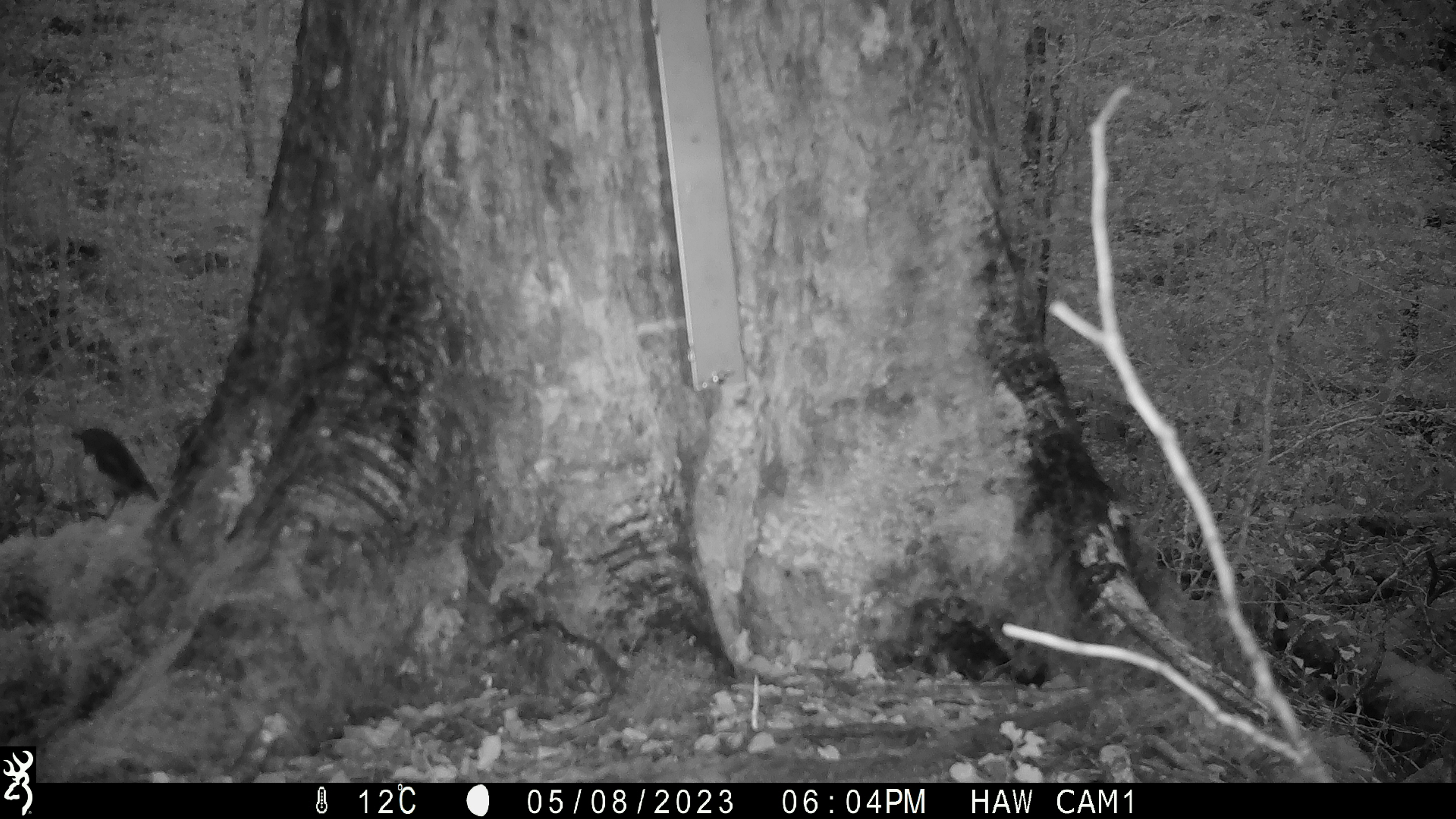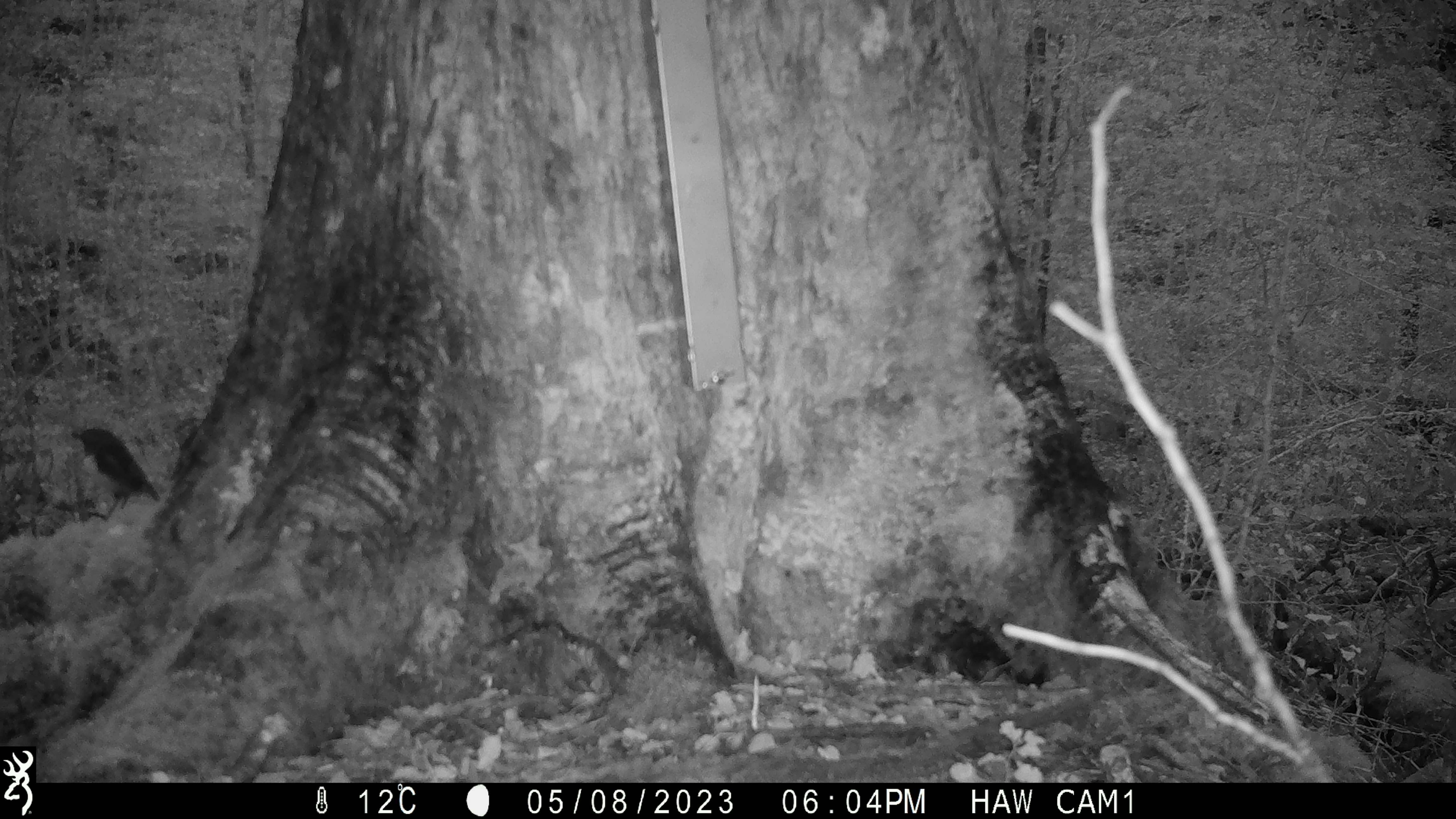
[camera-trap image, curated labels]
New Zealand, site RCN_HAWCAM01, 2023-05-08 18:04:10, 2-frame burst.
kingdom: Animalia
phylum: Chordata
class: Aves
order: Passeriformes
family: Petroicidae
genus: Petroica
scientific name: Petroica australis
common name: new zealand robin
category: robin